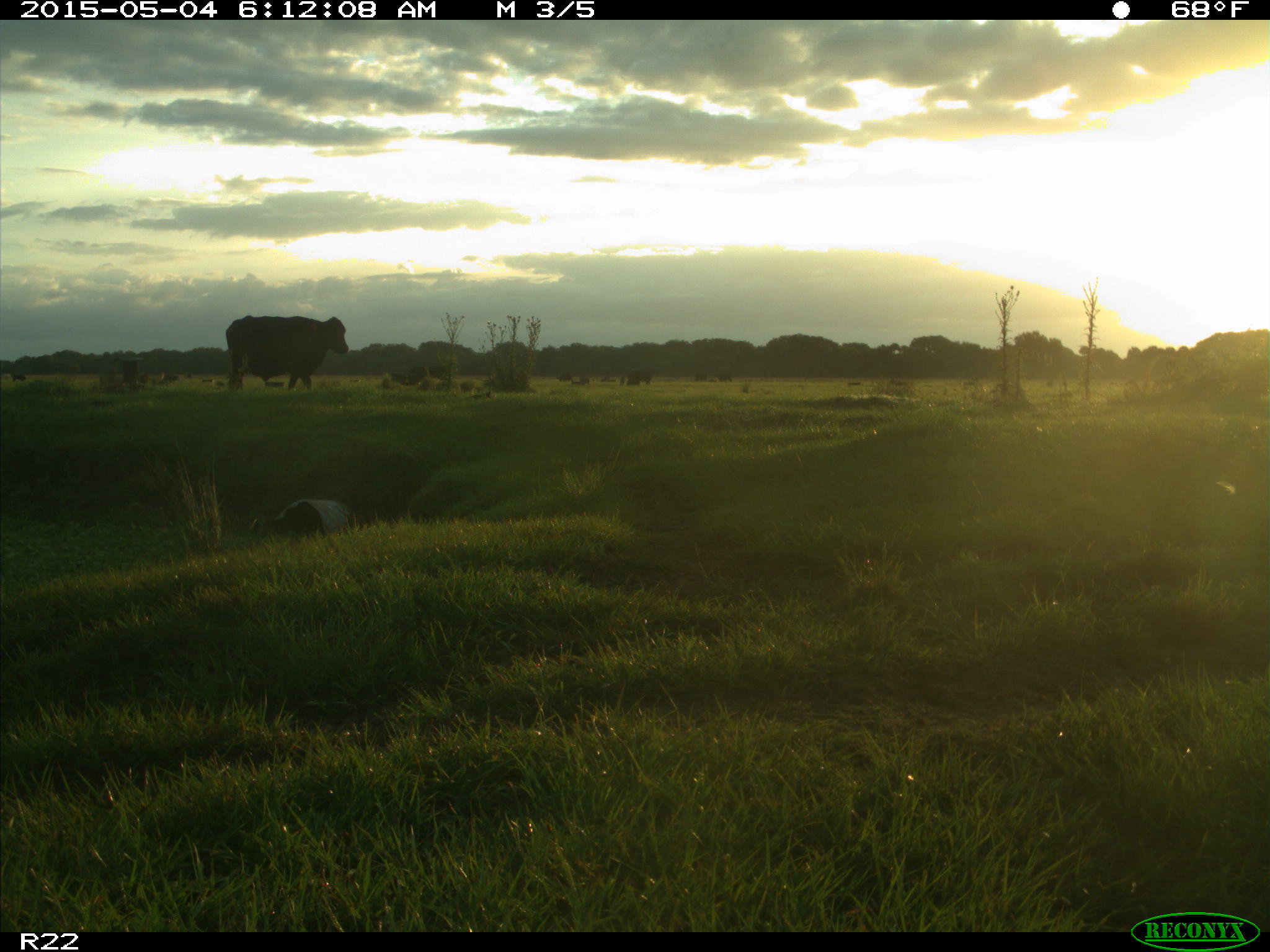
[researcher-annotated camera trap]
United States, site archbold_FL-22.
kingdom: Animalia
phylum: Chordata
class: Mammalia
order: Artiodactyla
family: Bovidae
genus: Bos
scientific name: Bos taurus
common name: domestic cow